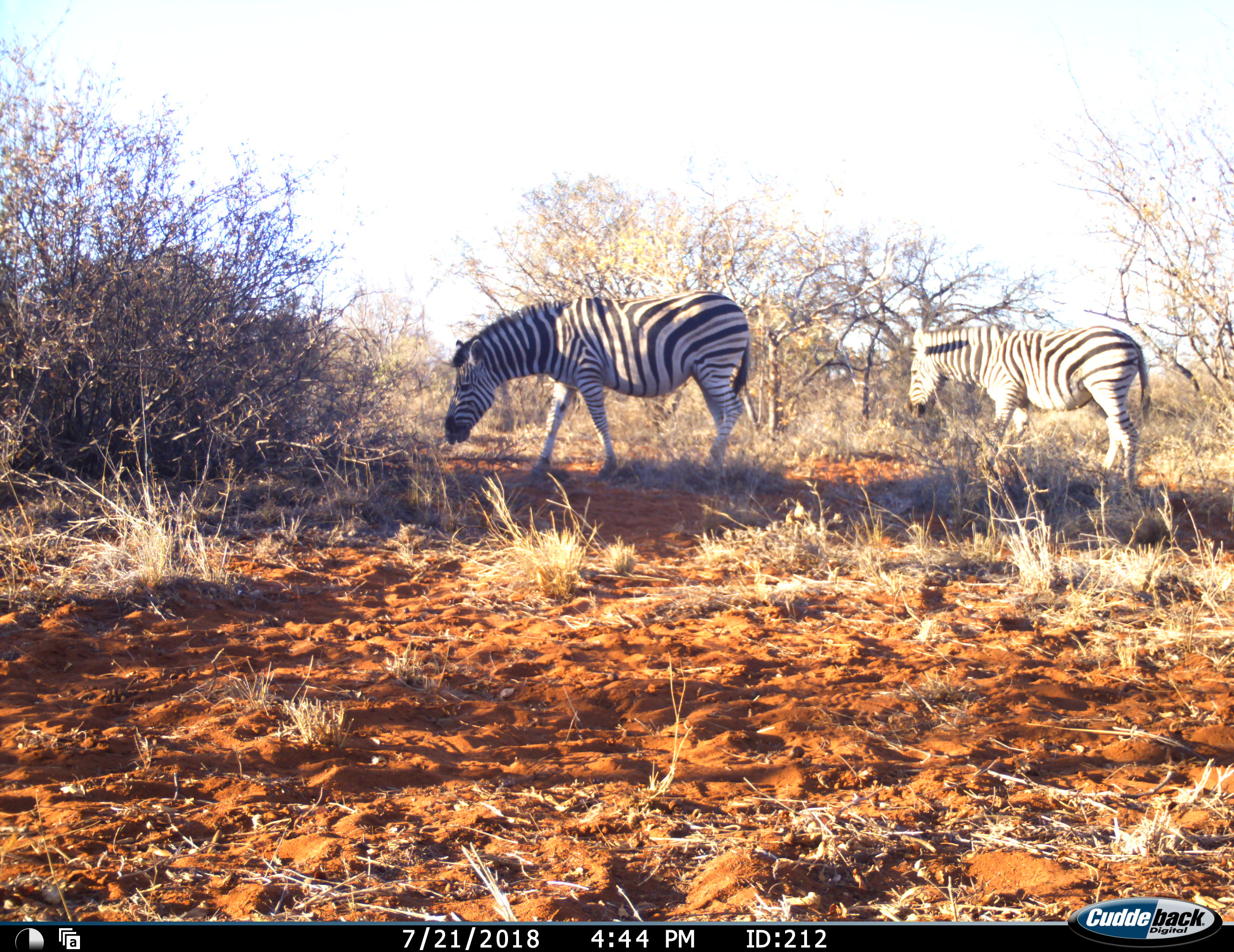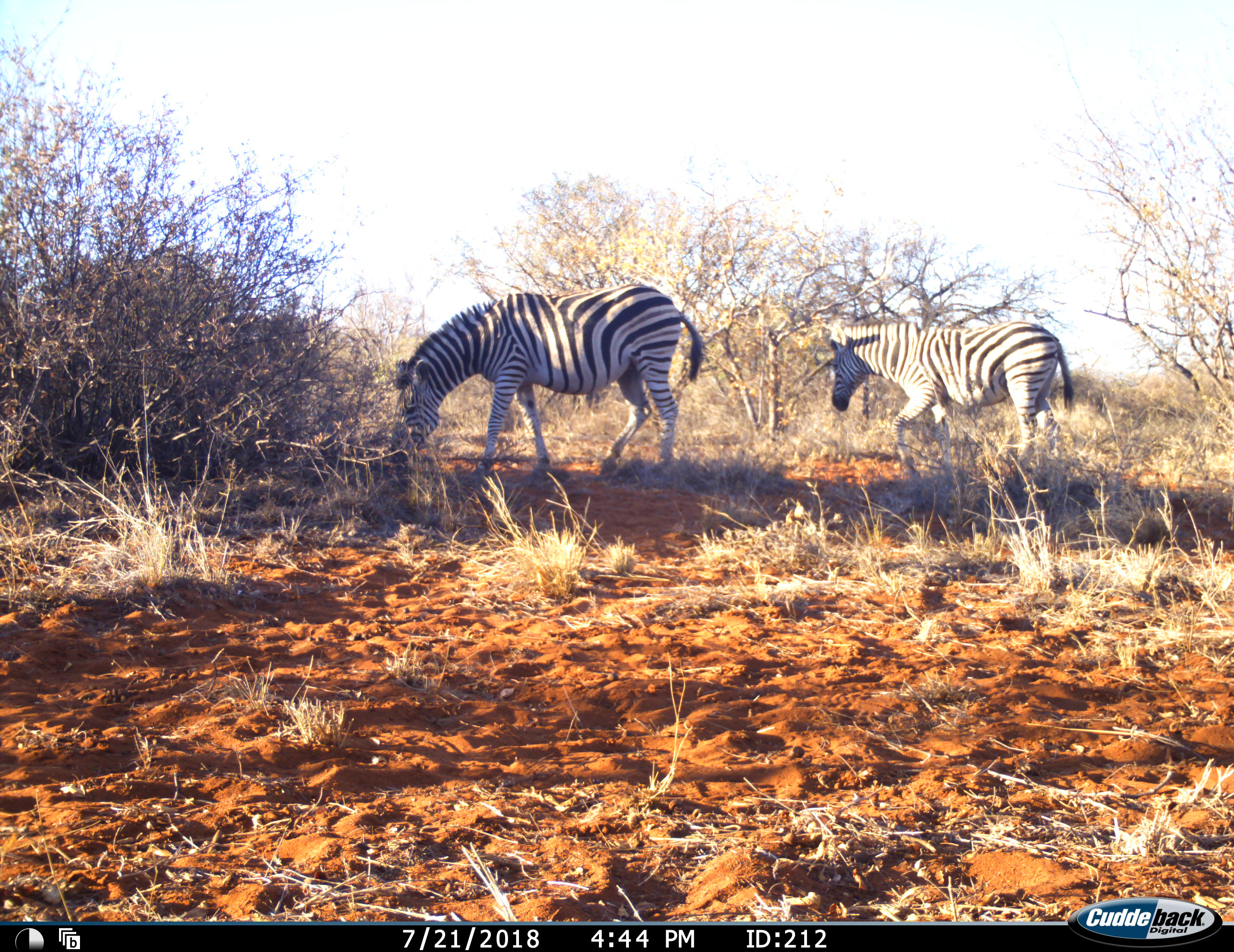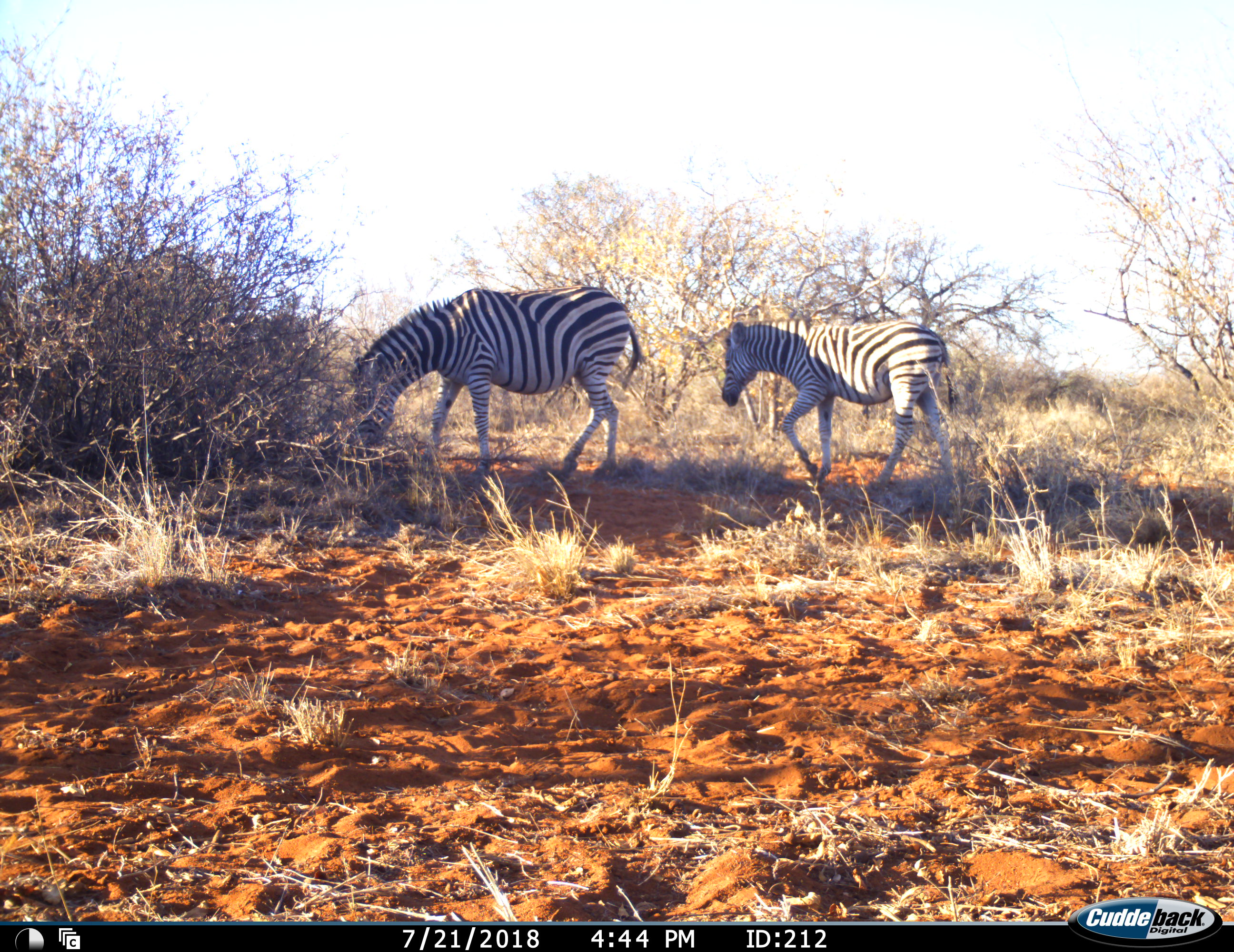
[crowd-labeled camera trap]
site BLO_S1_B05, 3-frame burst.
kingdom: Animalia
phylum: Chordata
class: Mammalia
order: Perissodactyla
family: Equidae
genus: Equus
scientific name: Equus quagga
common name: plains zebra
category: zebraplains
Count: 2.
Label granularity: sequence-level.